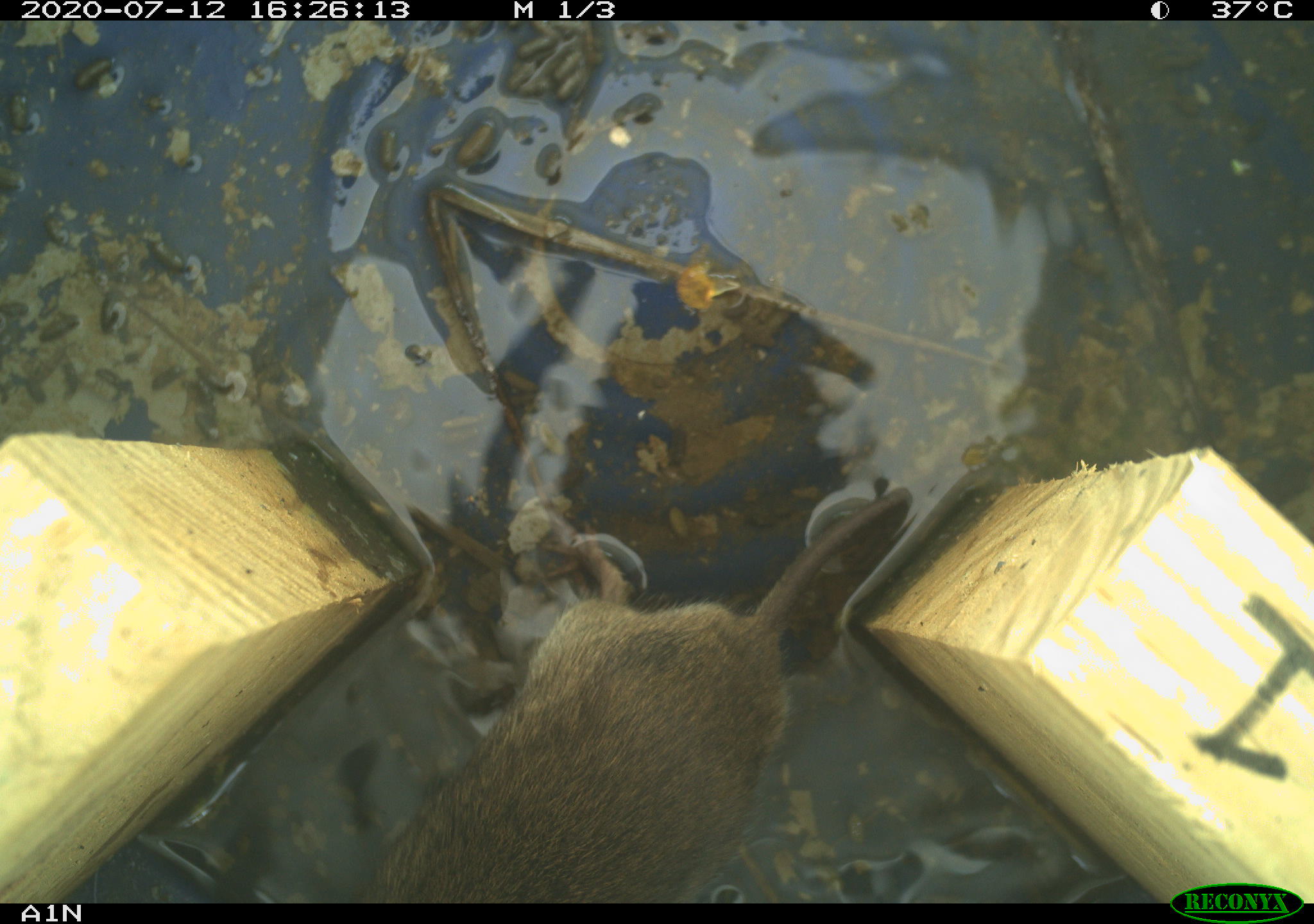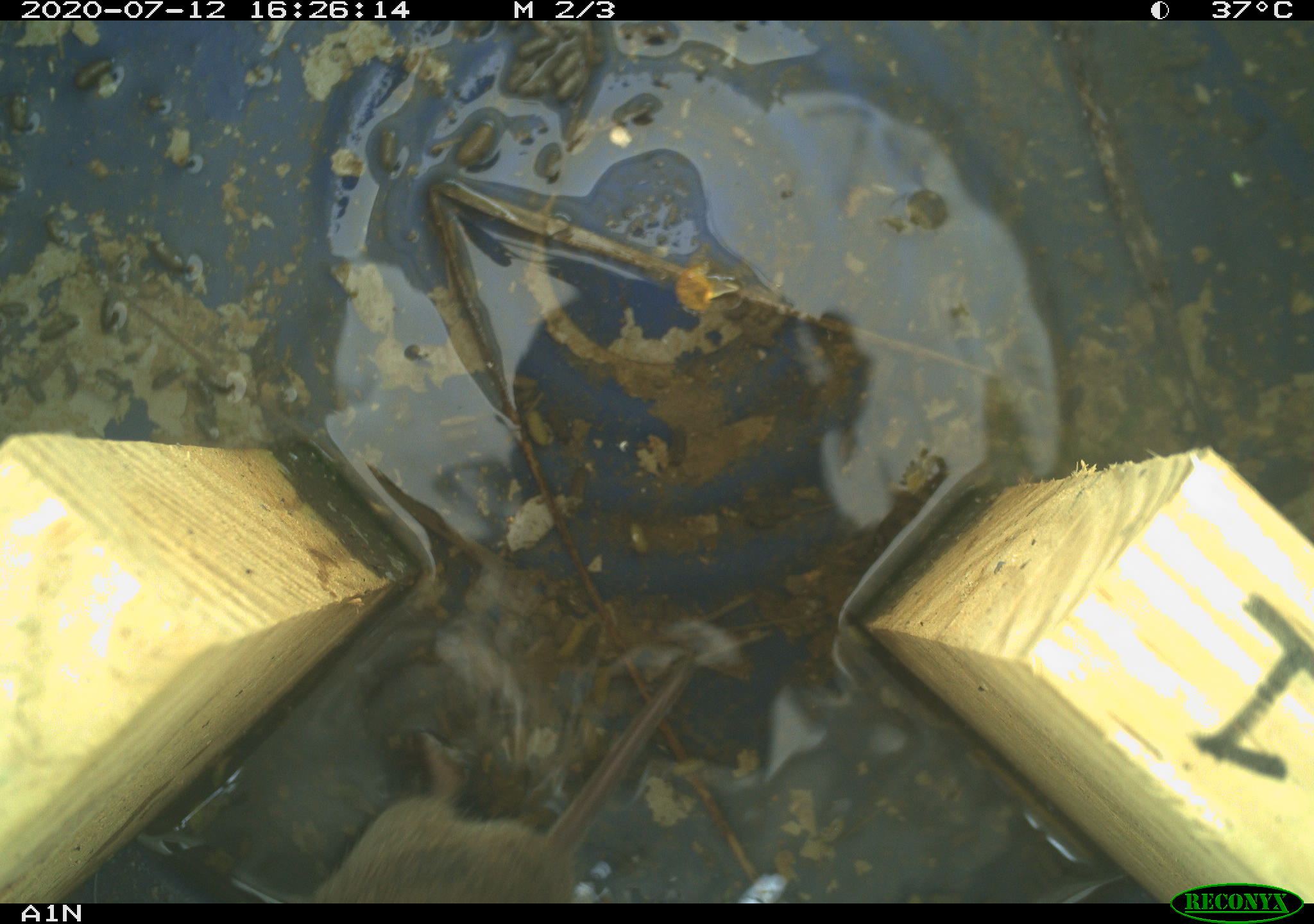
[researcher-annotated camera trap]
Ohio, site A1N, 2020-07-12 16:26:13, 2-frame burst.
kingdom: Animalia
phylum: Chordata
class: Mammalia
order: Rodentia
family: Cricetidae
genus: Microtus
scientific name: Microtus pennsylvanicus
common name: meadow vole